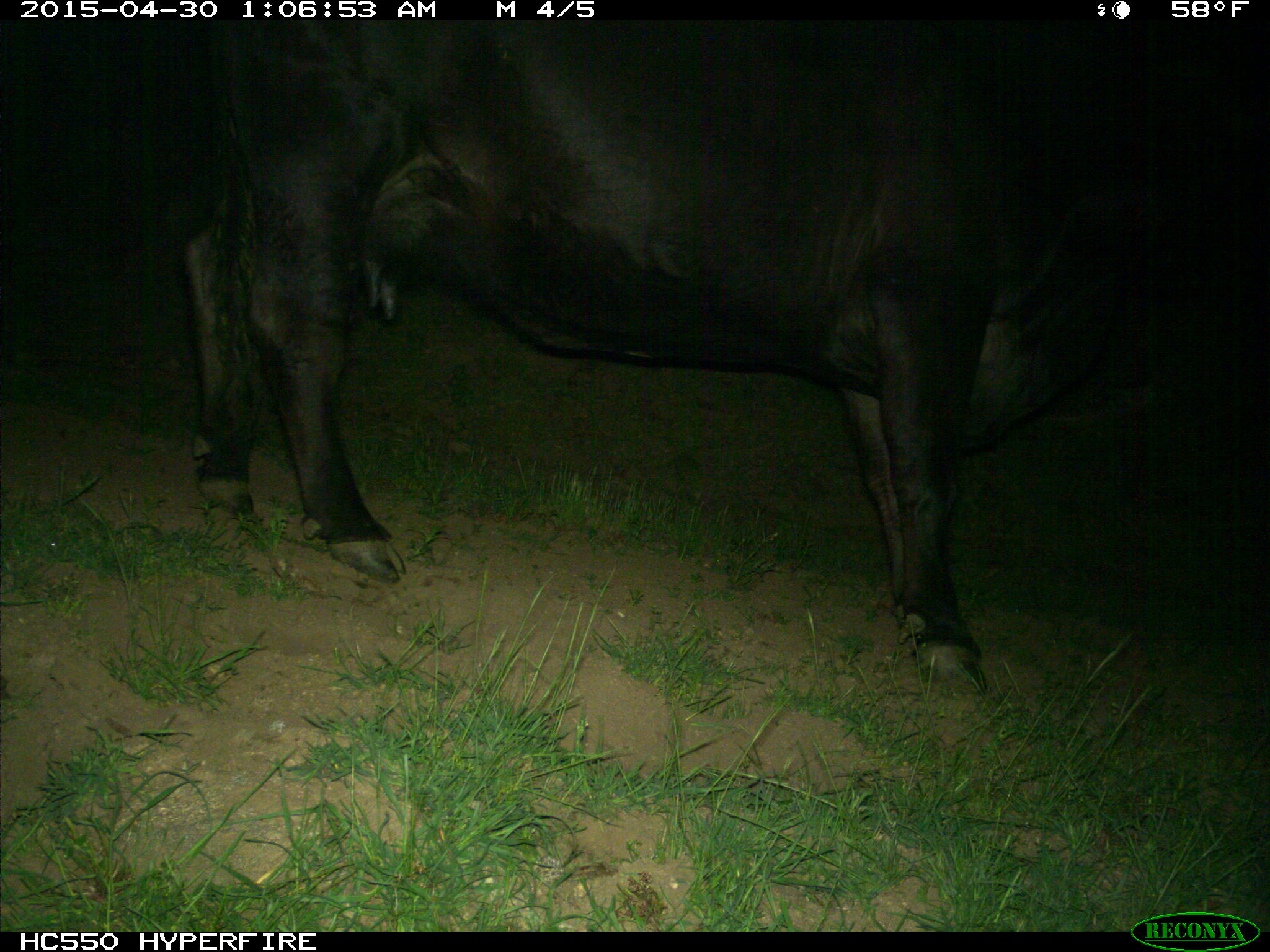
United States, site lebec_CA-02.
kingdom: Animalia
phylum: Chordata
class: Mammalia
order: Artiodactyla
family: Bovidae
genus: Bos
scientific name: Bos taurus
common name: domestic cow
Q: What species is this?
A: Bos taurus (domestic cow).